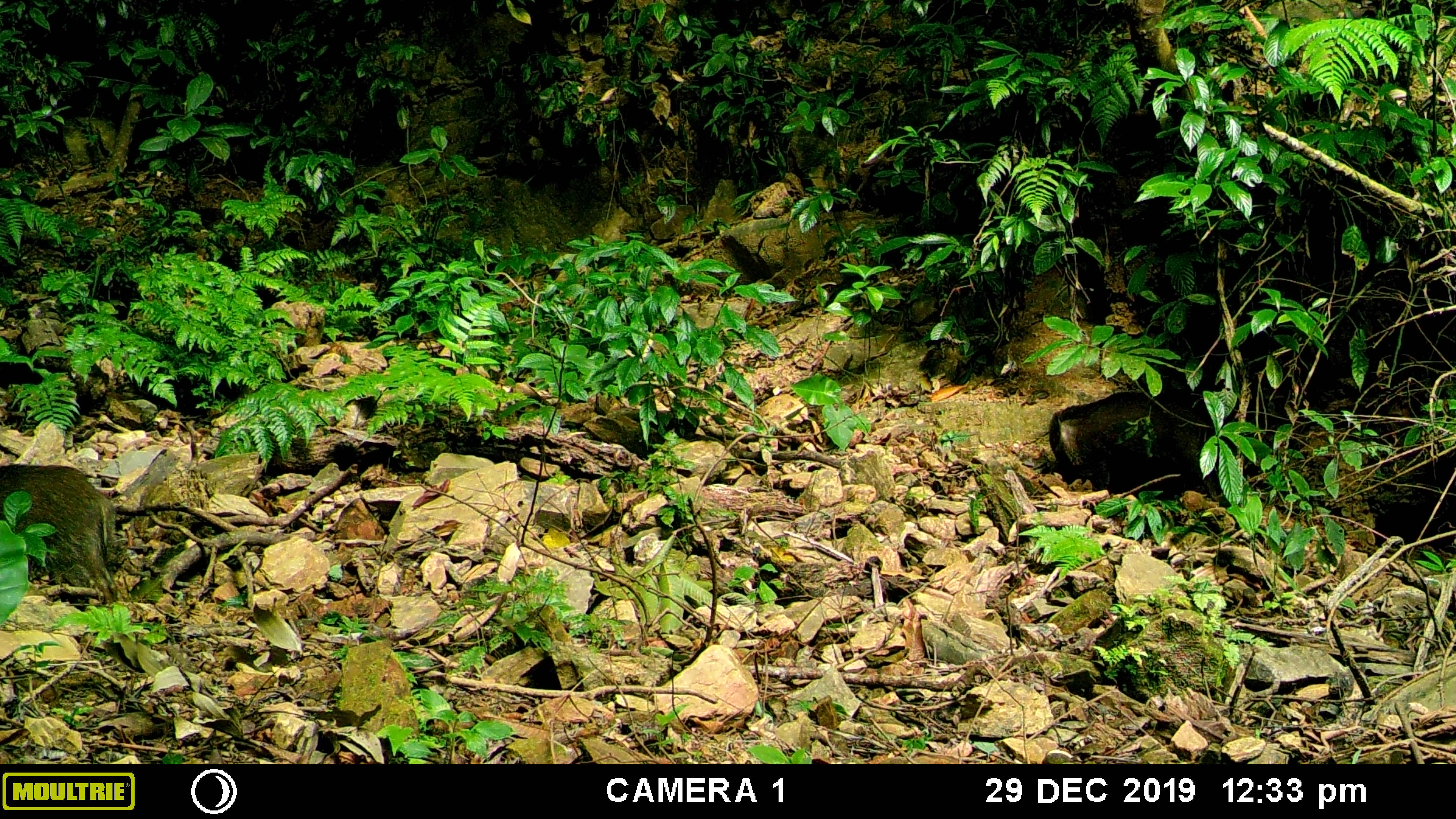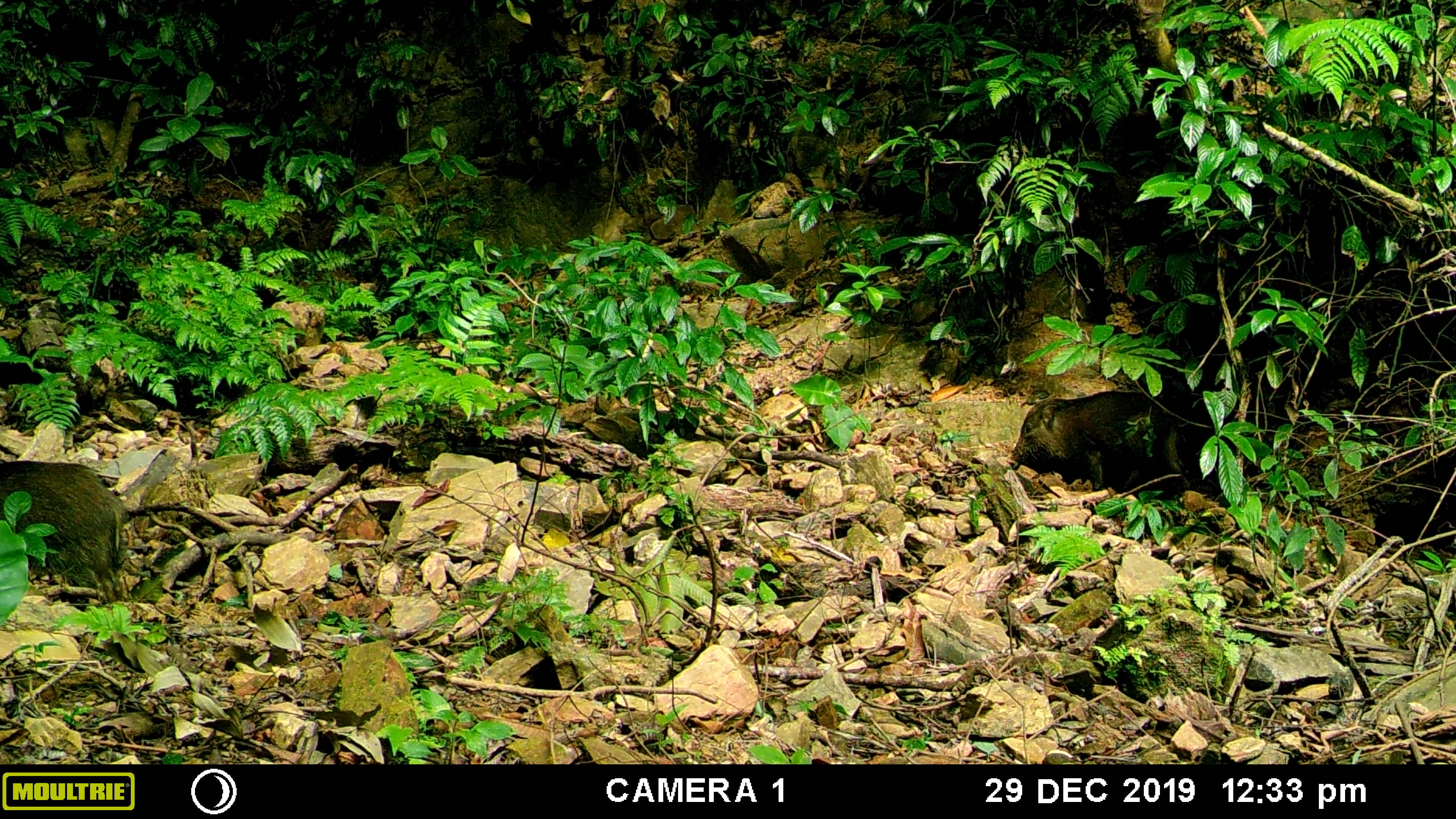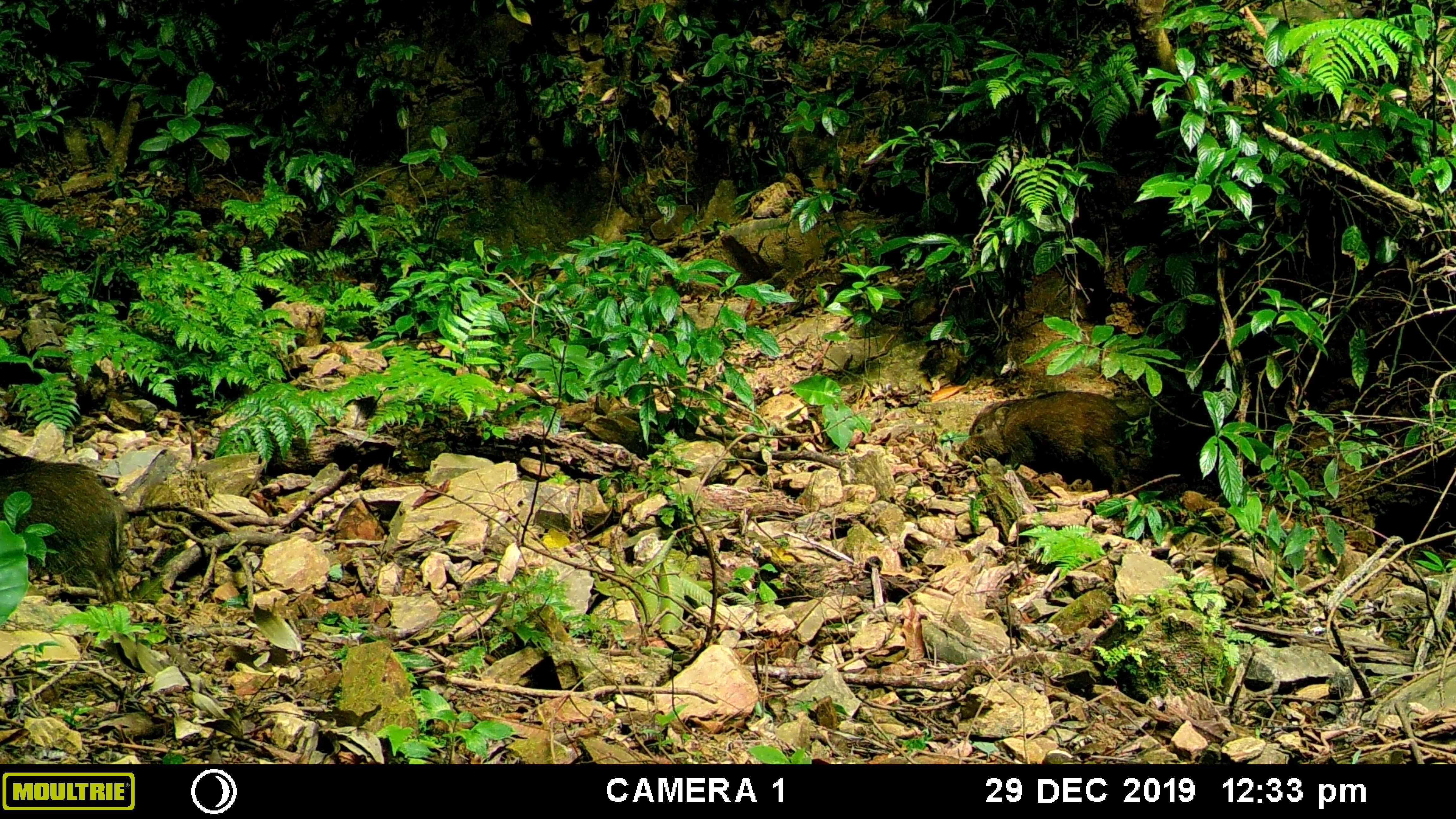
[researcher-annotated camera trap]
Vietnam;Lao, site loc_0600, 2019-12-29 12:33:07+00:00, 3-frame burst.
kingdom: Animalia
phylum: Chordata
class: Mammalia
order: Artiodactyla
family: Suidae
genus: Sus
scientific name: Sus scrofa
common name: eurasian wild pig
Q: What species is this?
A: Eurasian wild pig (Sus scrofa).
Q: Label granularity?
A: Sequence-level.